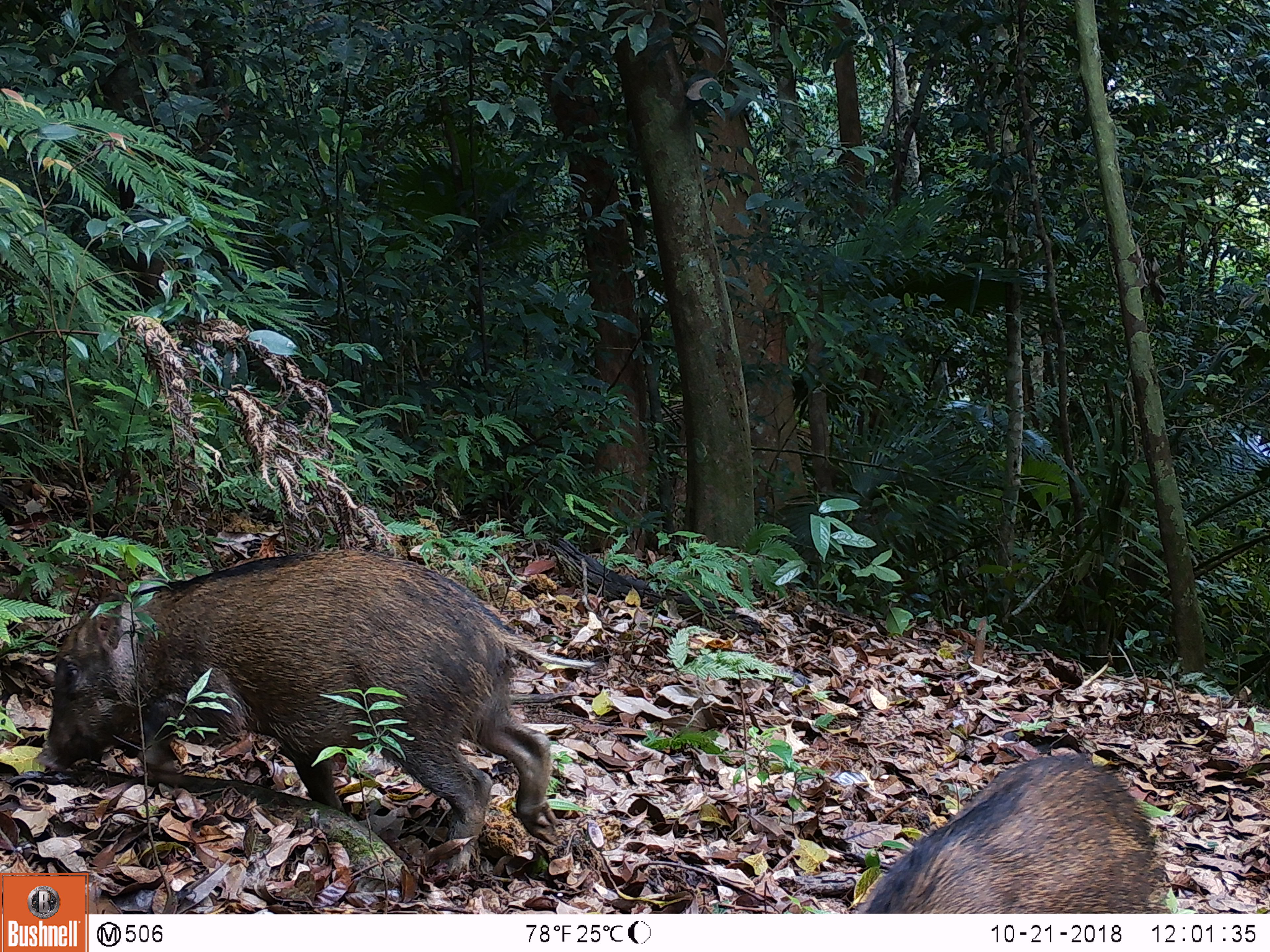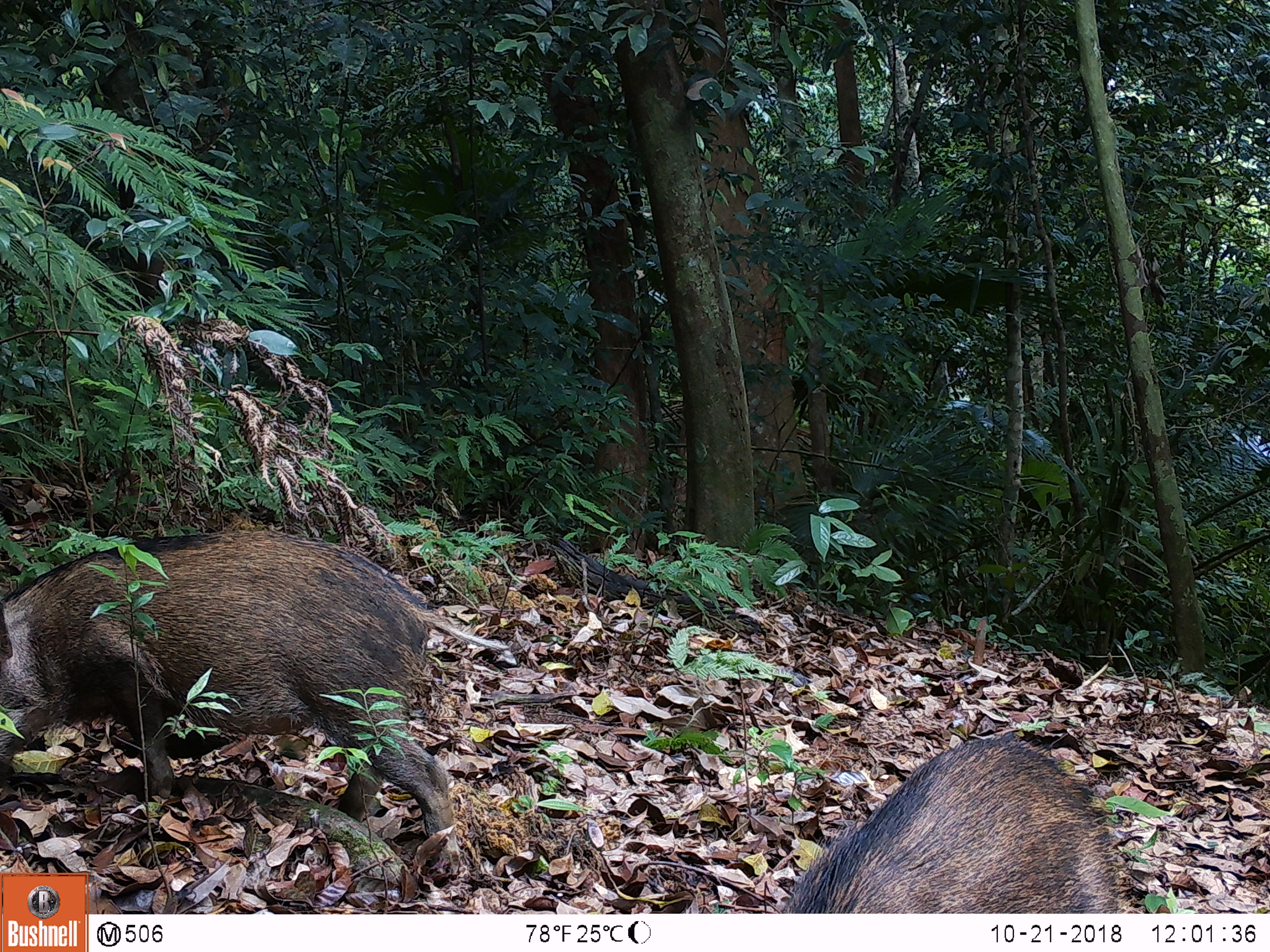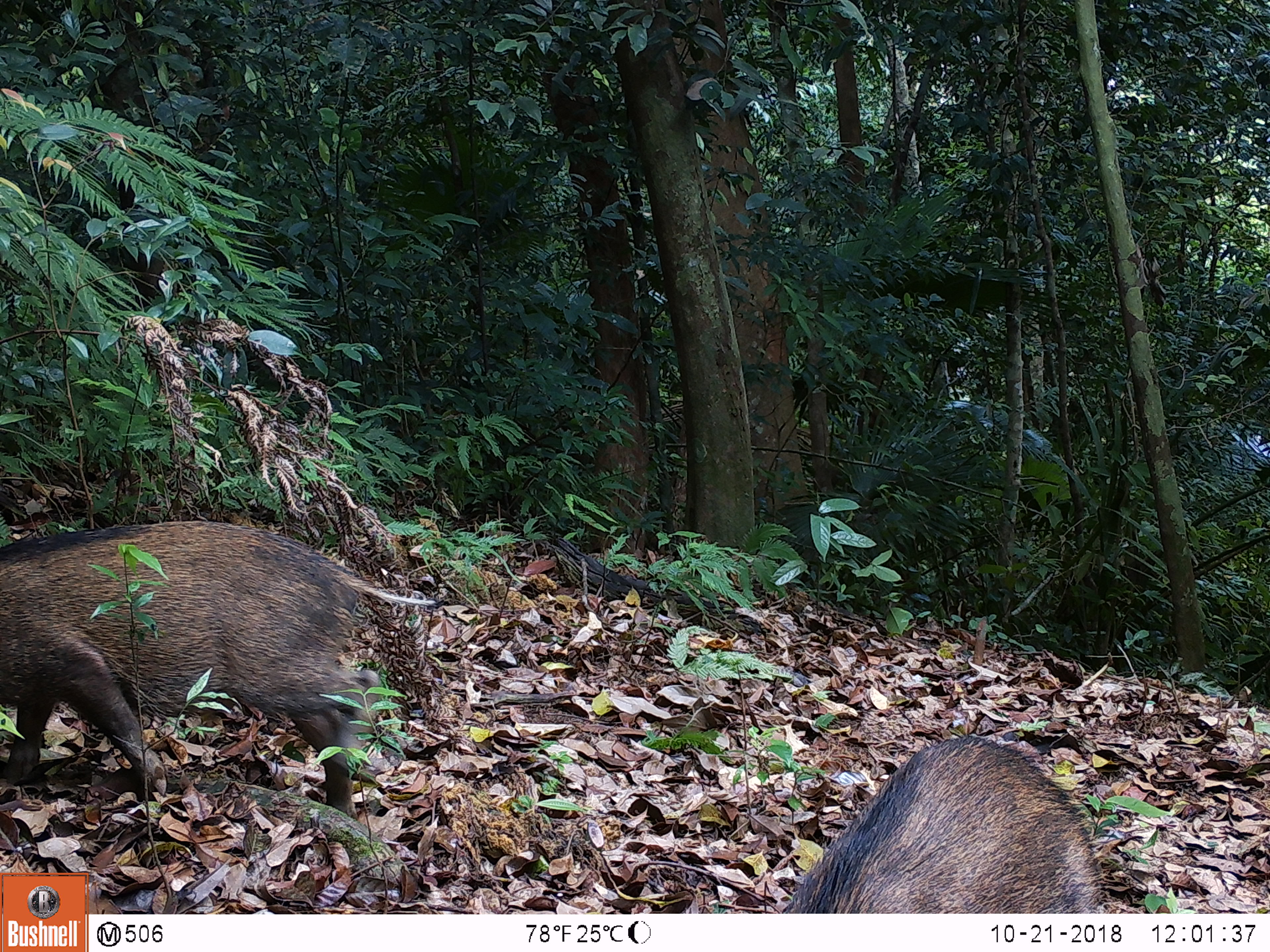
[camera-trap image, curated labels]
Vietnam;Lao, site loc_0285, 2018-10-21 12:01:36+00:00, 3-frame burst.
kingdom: Animalia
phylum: Chordata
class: Mammalia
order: Artiodactyla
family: Suidae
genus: Sus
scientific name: Sus scrofa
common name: eurasian wild pig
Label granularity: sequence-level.